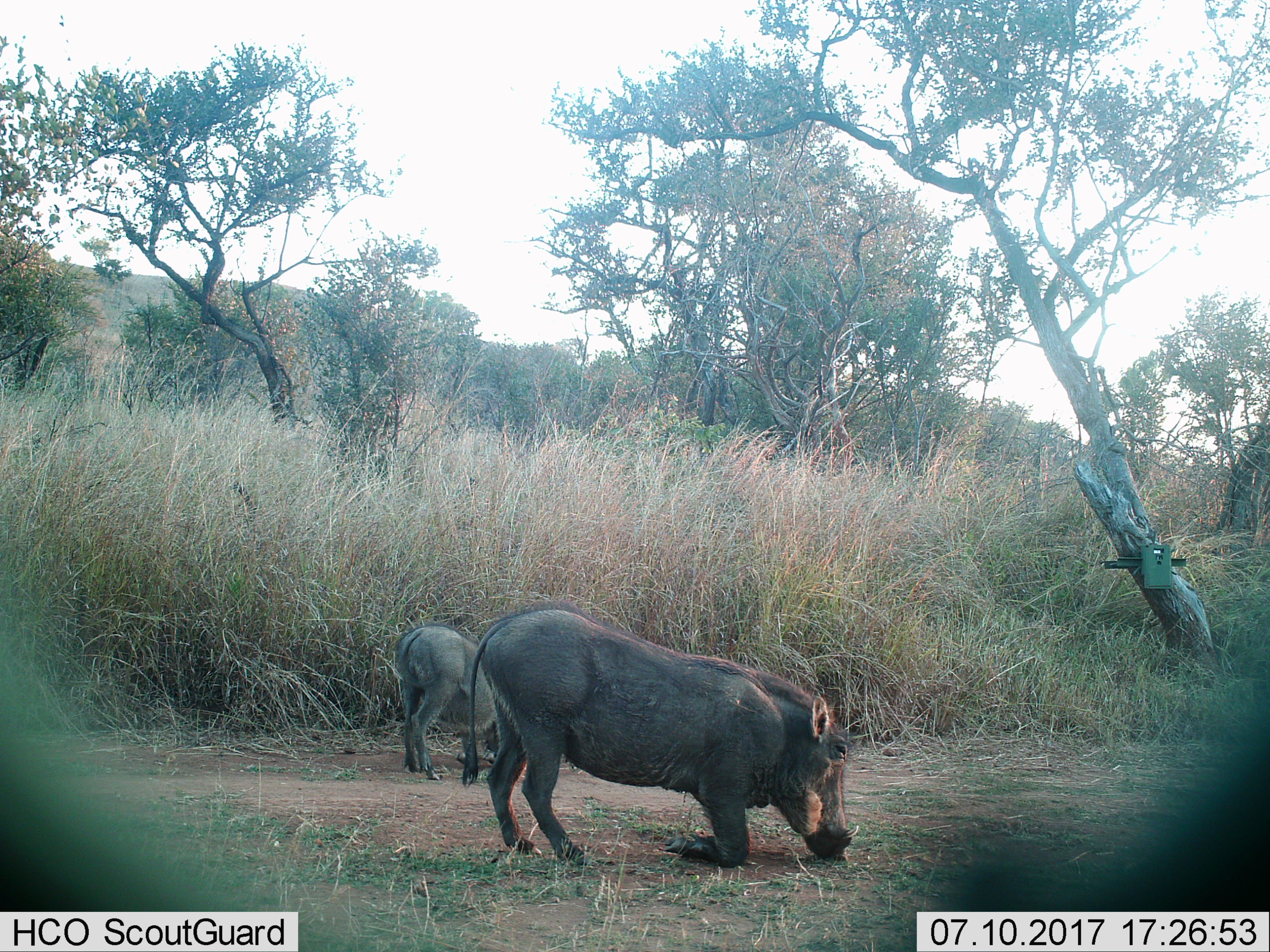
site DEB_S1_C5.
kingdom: Animalia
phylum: Chordata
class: Mammalia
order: Artiodactyla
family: Suidae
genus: Phacochoerus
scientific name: Phacochoerus africanus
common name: warthog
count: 2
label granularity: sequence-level